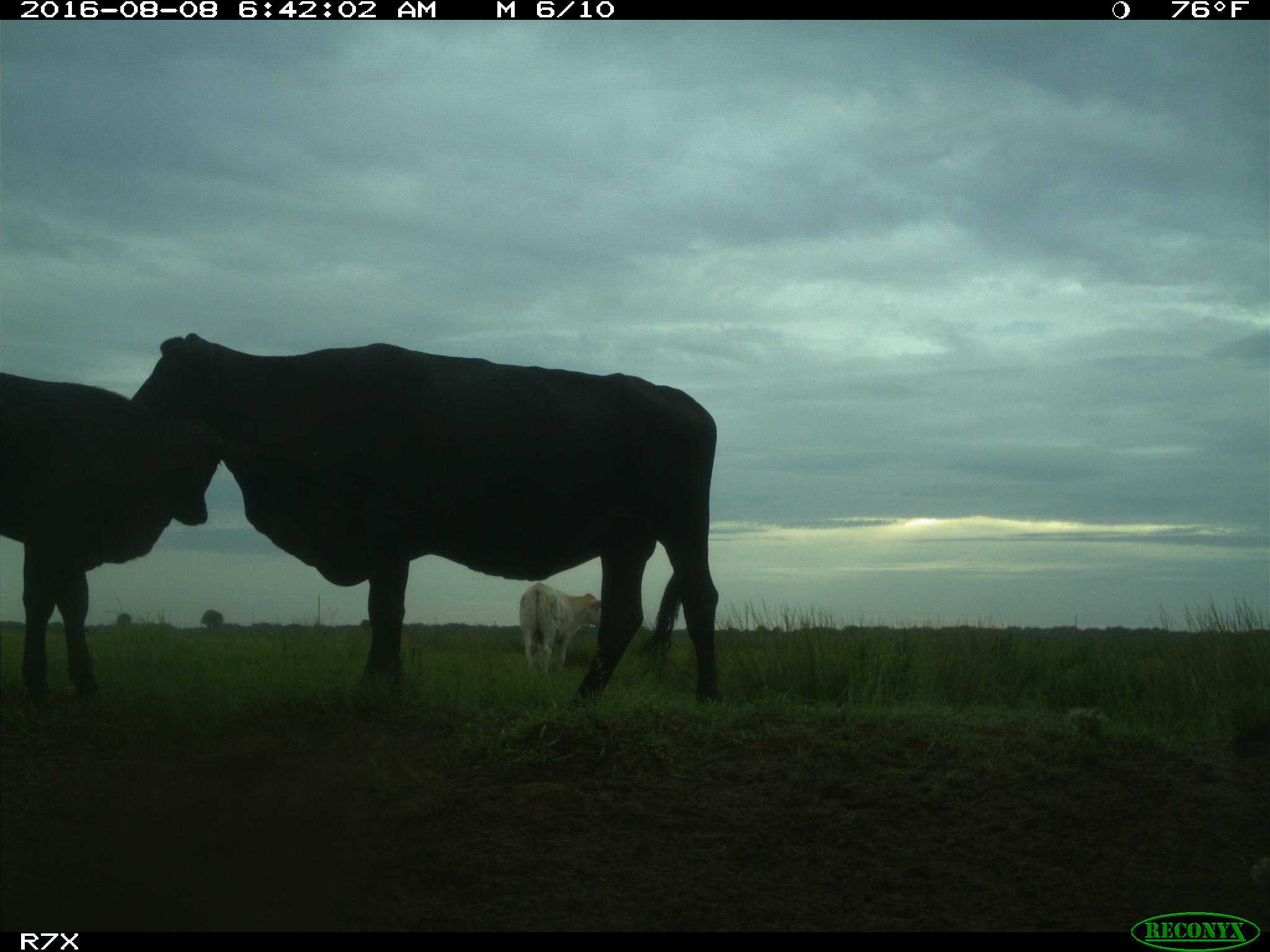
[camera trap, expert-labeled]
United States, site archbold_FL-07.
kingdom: Animalia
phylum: Chordata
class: Mammalia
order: Artiodactyla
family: Bovidae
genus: Bos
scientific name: Bos taurus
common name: domestic cow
Bos taurus (domestic cow).